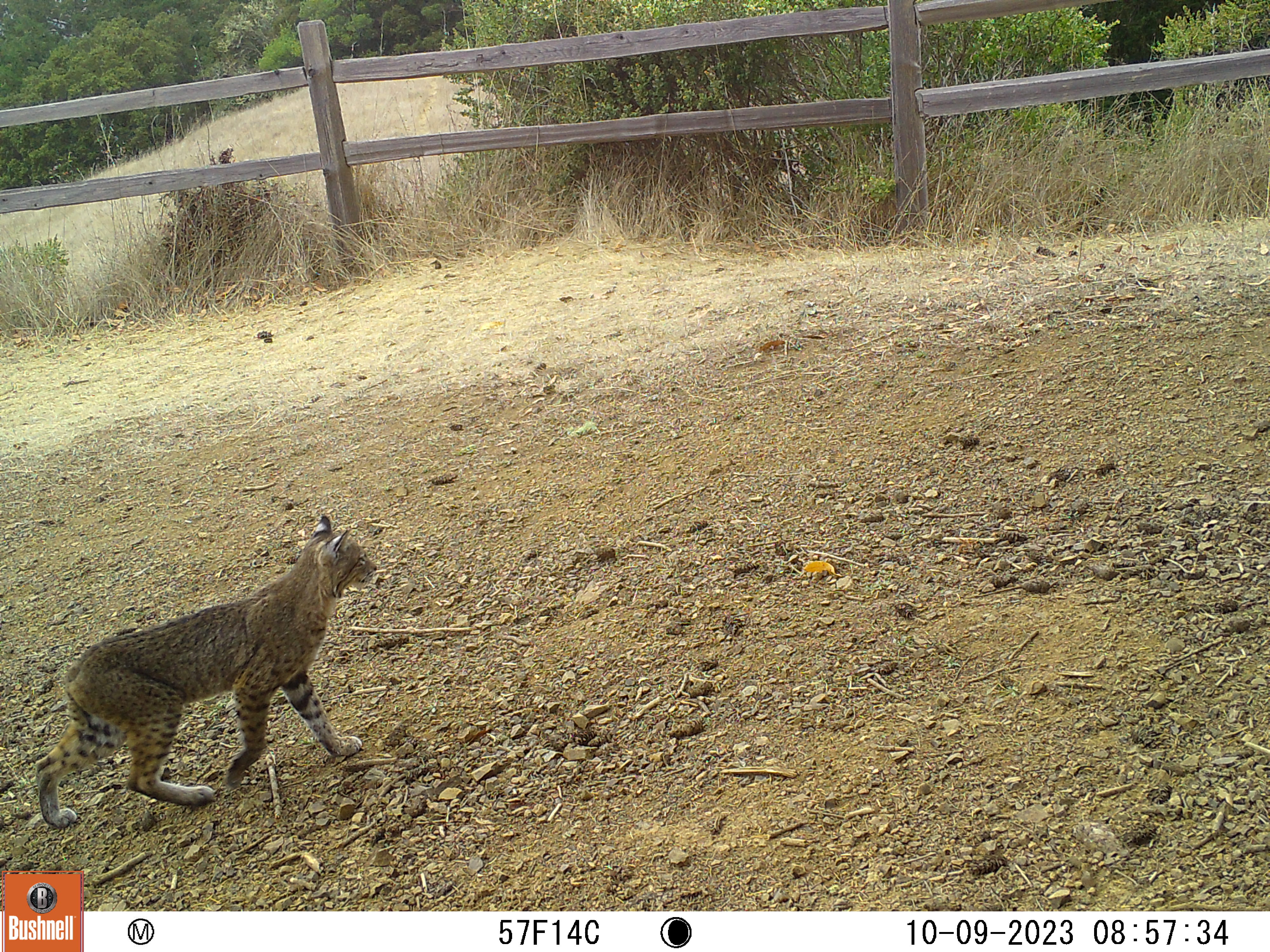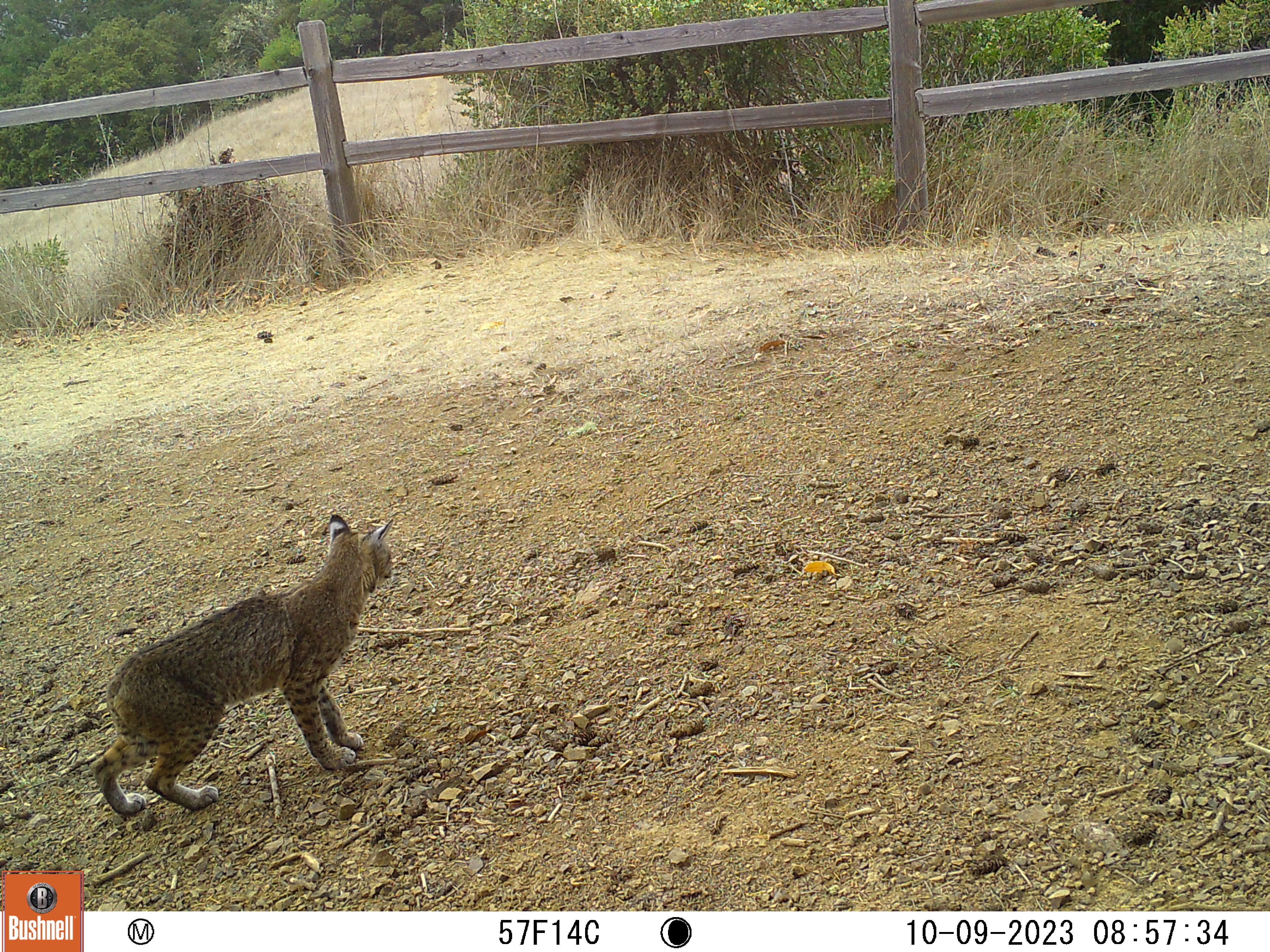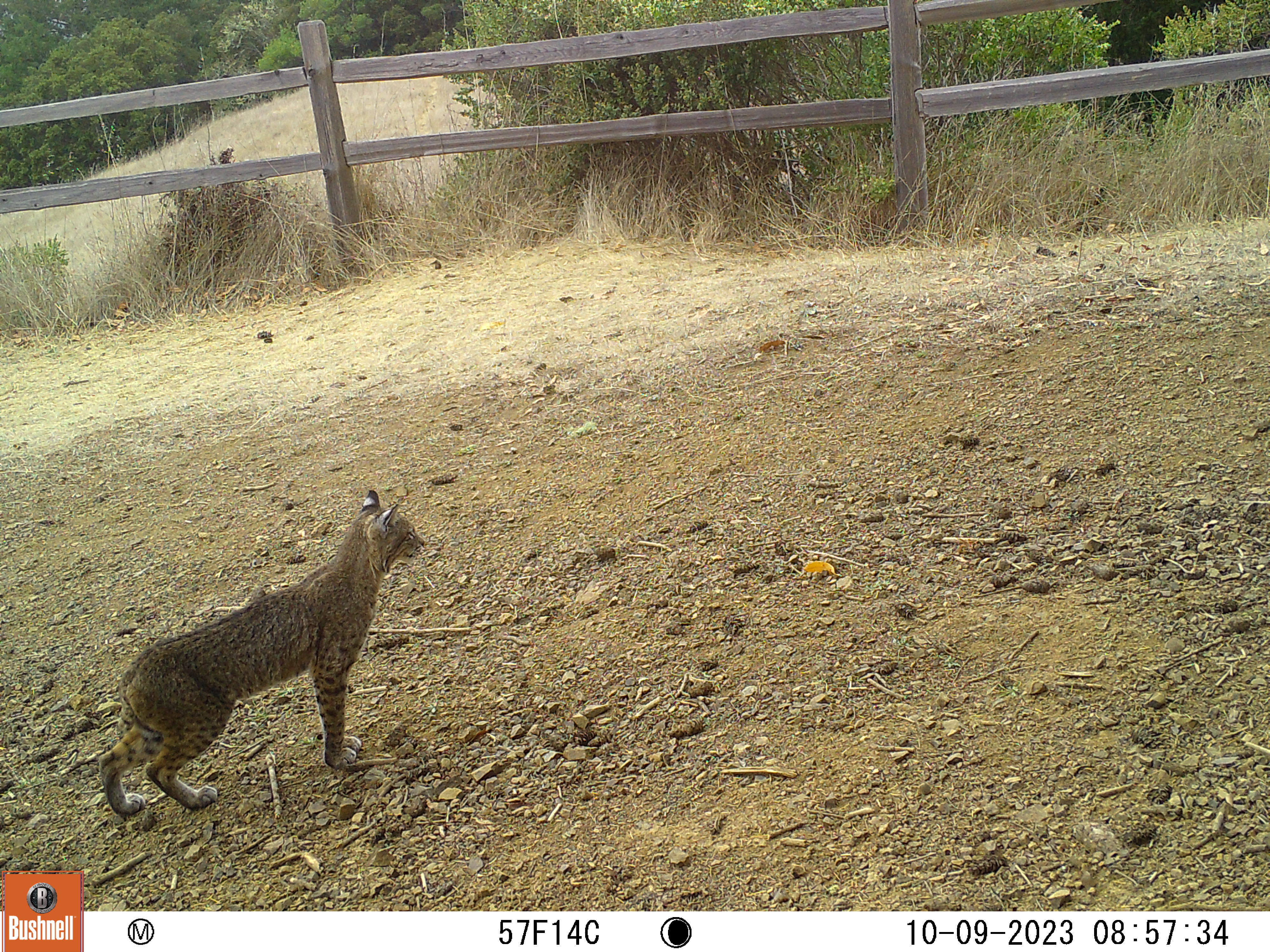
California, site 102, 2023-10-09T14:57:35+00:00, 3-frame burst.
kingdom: Animalia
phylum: Chordata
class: Mammalia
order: Carnivora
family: Felidae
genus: Lynx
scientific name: Lynx rufus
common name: bobcat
Bobcat (Lynx rufus).